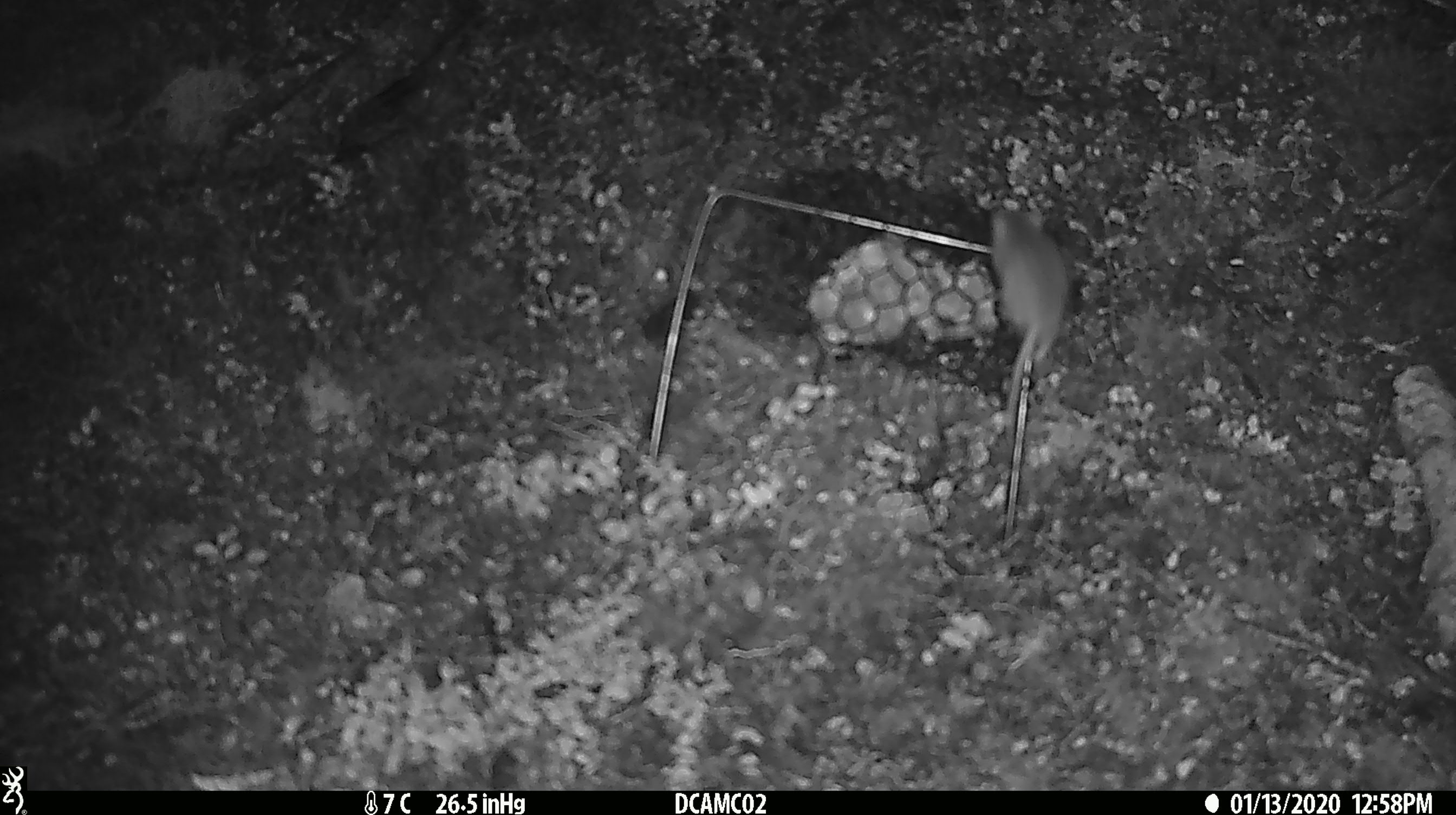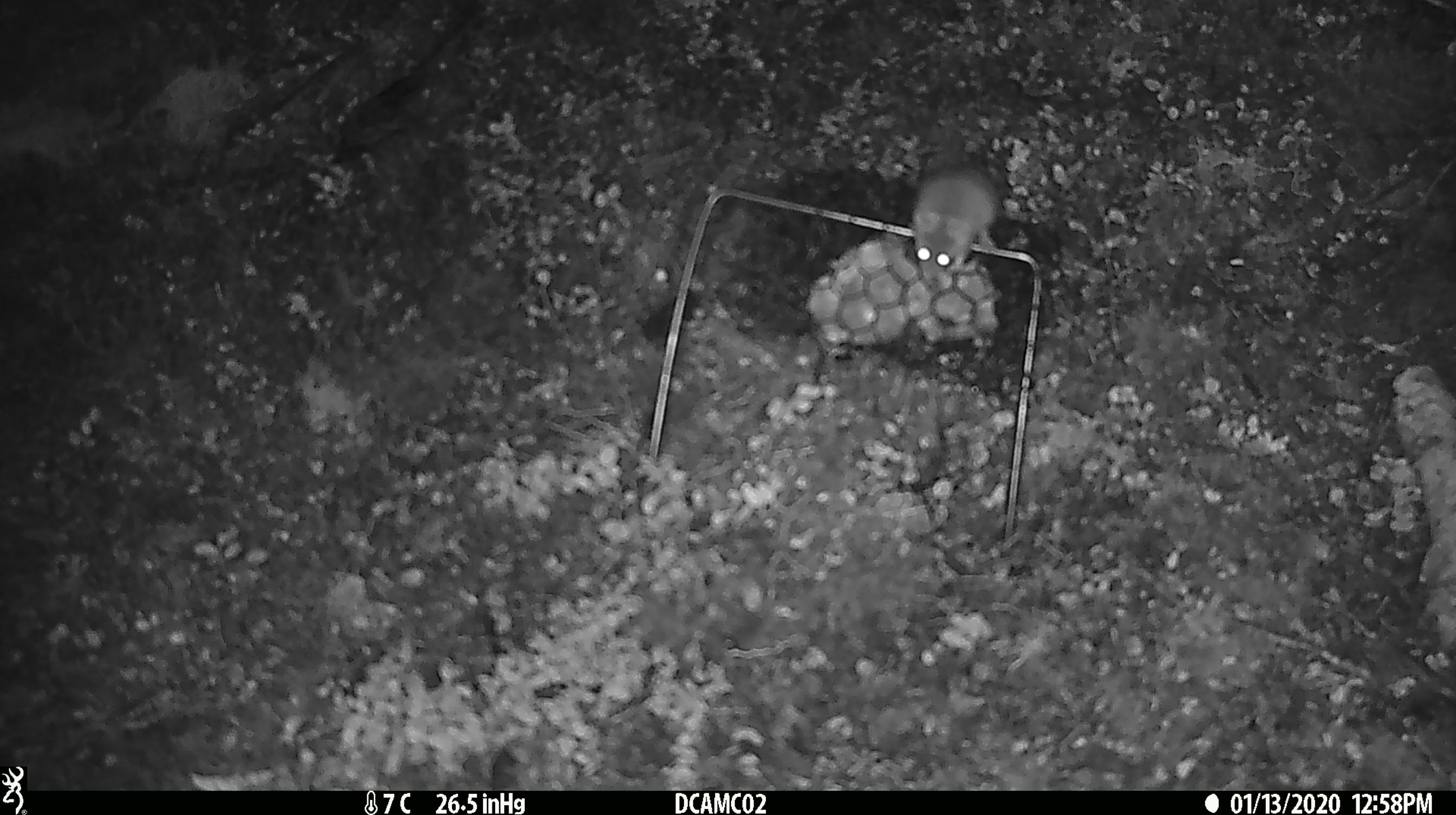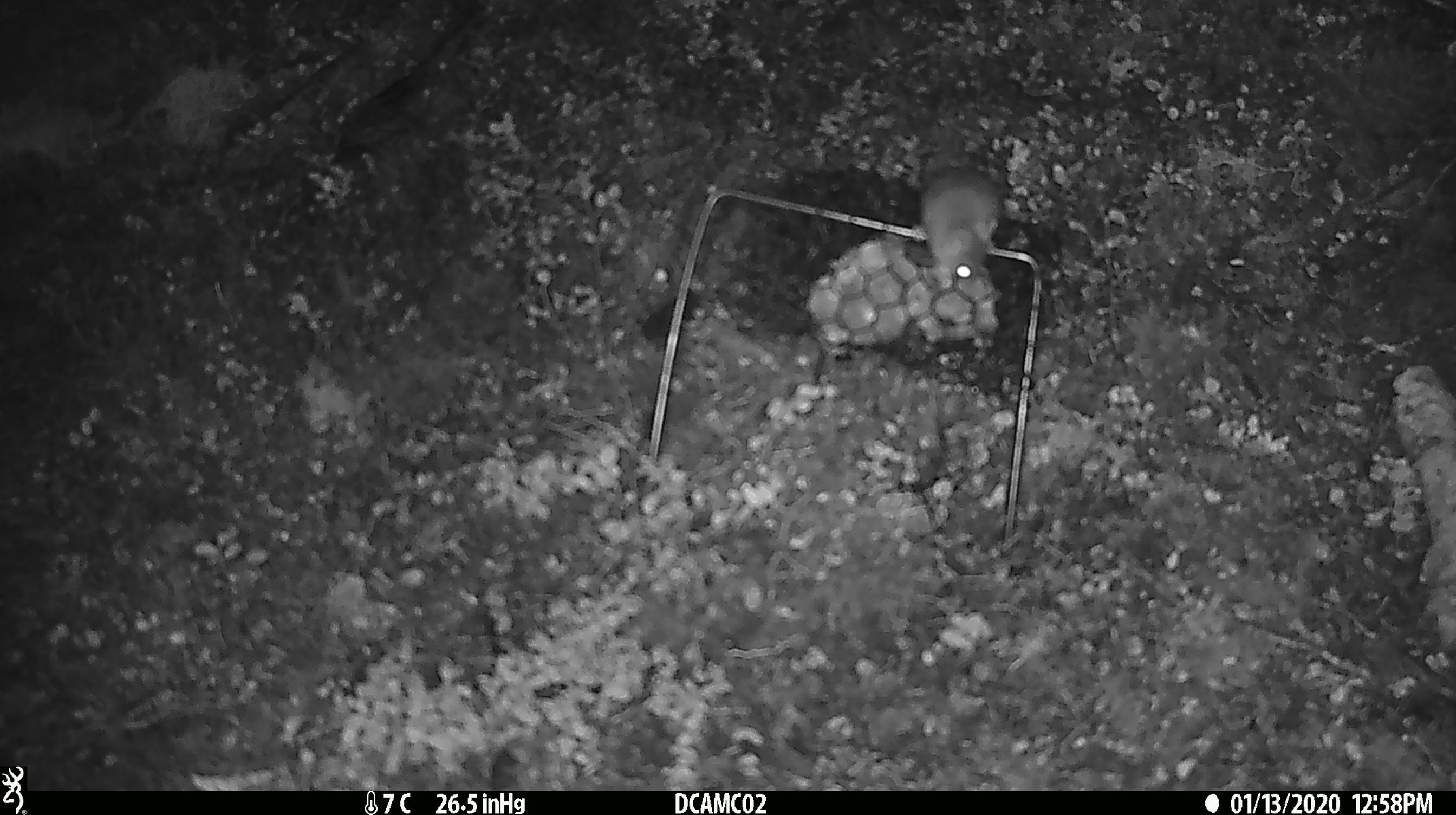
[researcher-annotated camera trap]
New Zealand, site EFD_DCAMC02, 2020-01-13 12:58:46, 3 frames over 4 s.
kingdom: Animalia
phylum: Chordata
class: Mammalia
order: Rodentia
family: Muridae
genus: Mus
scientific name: Mus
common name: mouse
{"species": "mouse (Mus)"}